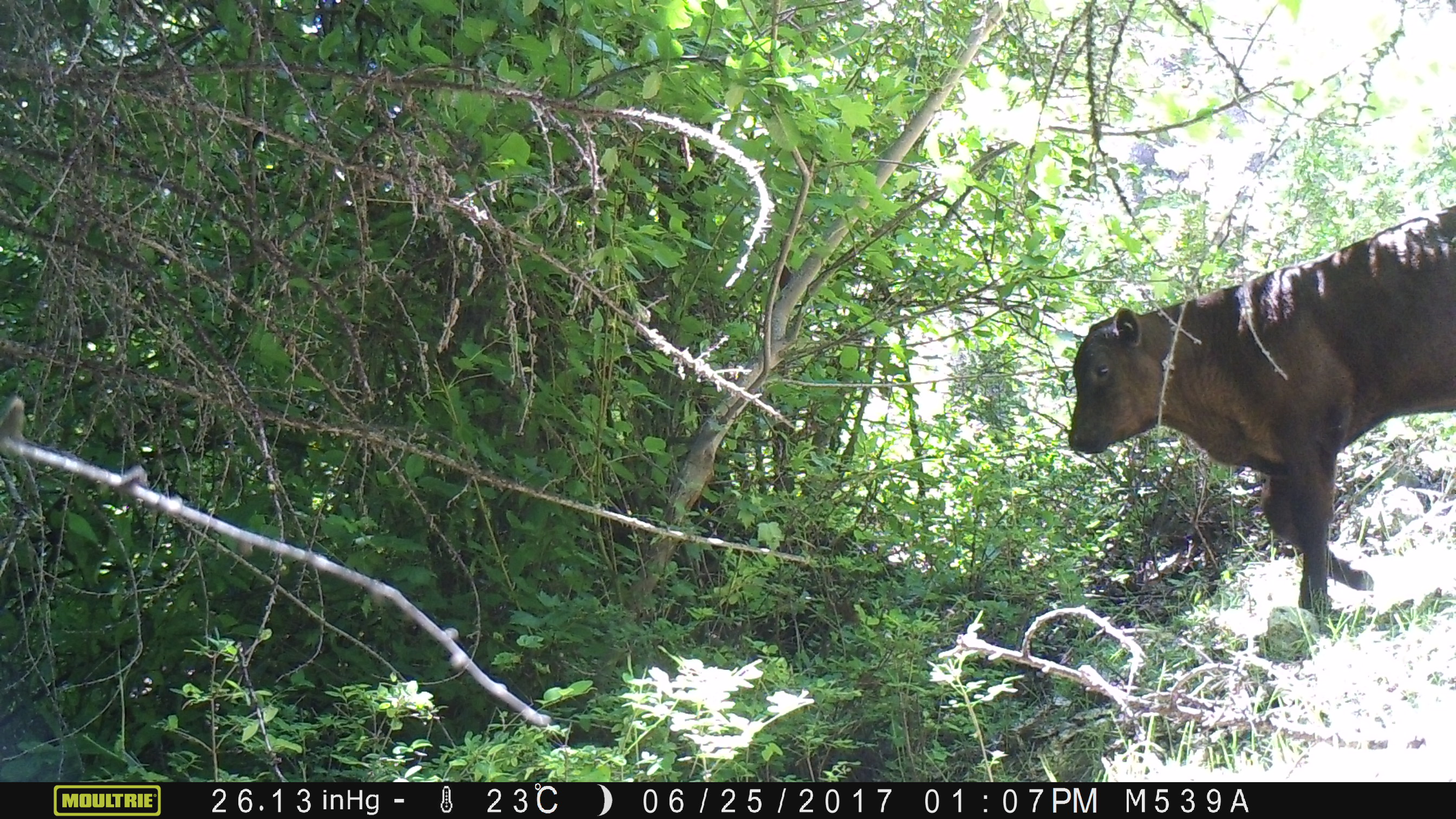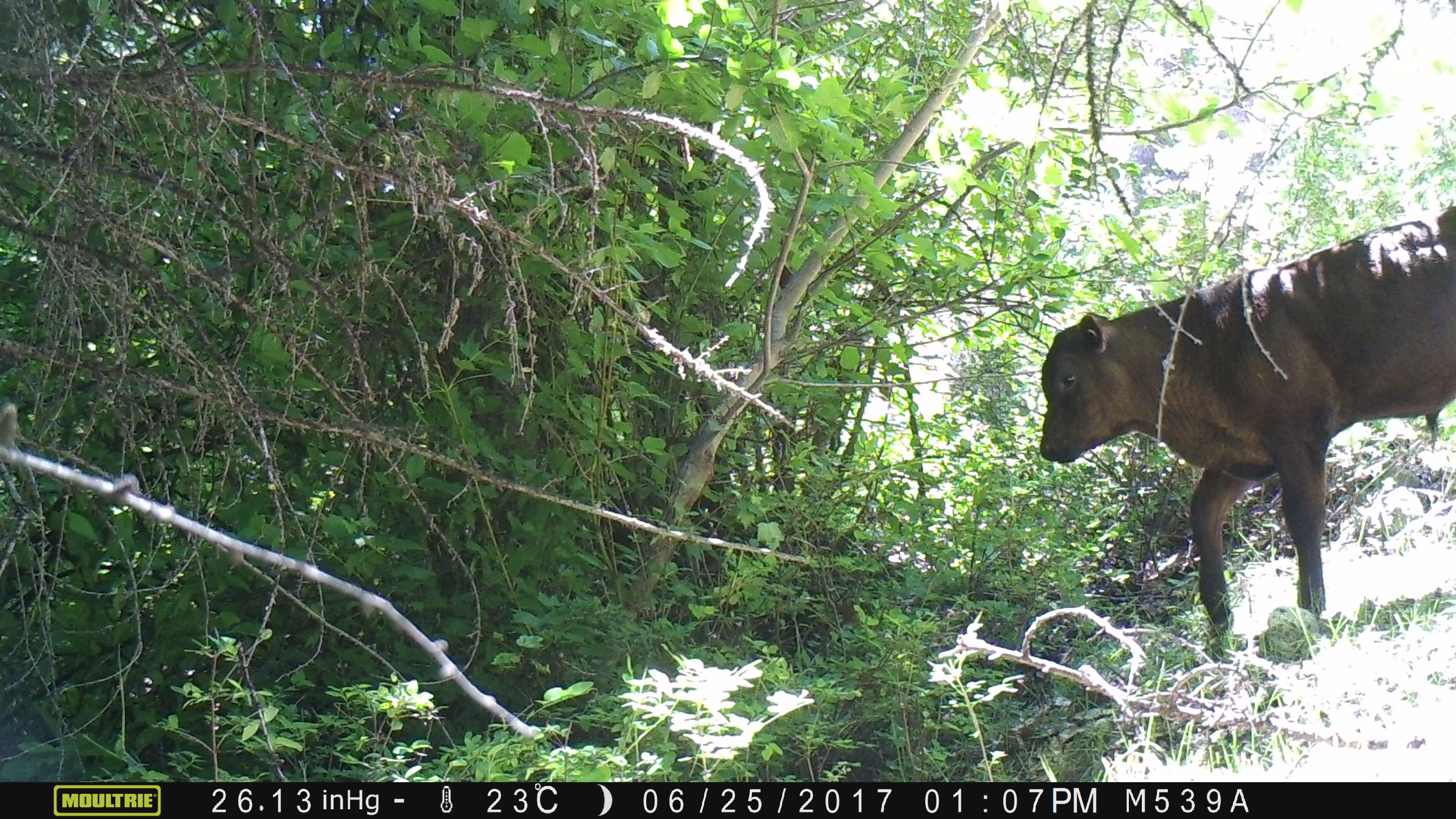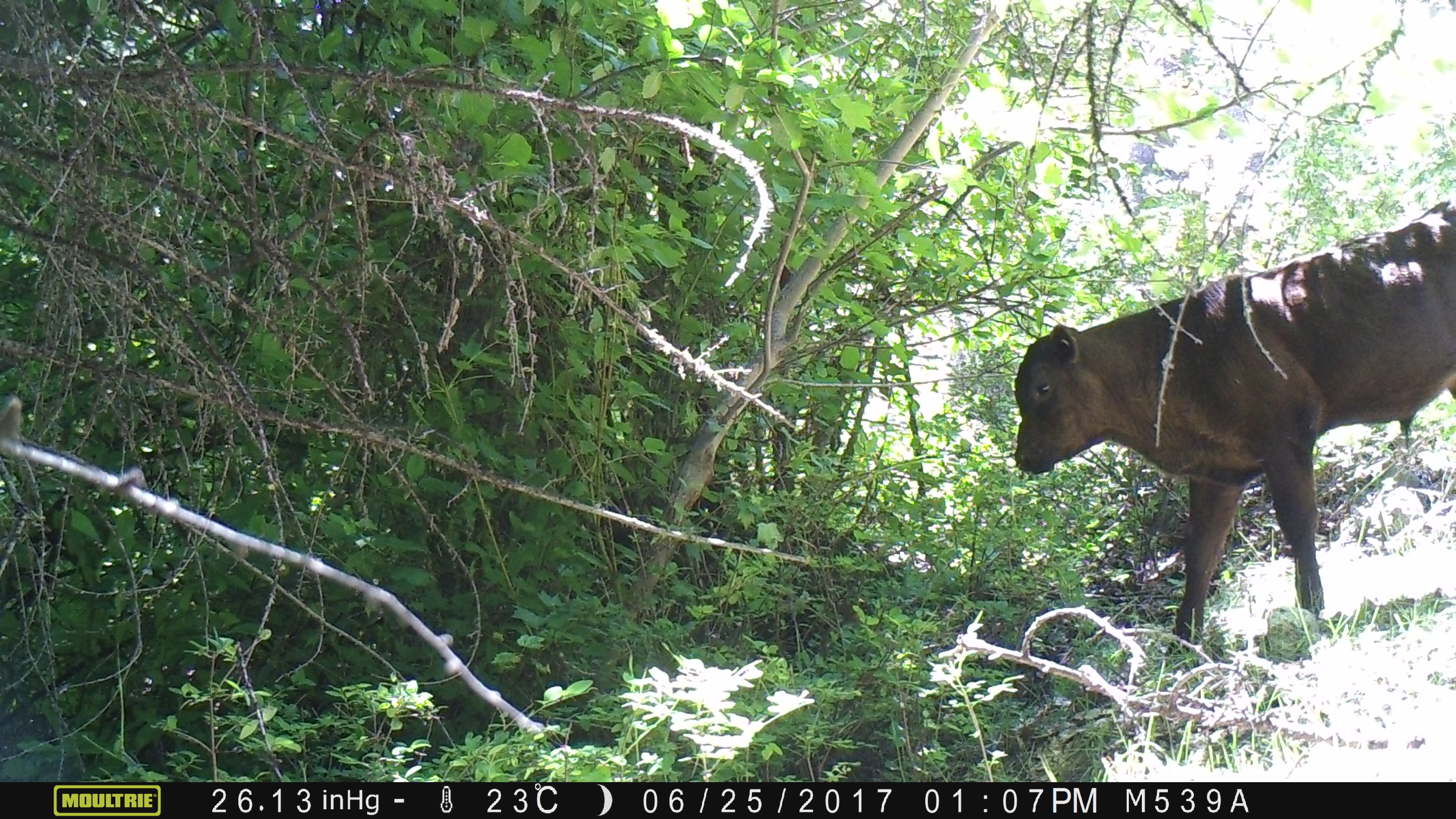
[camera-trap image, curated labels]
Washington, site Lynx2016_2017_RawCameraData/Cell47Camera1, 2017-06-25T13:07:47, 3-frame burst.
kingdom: Animalia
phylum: Chordata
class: Mammalia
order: Artiodactyla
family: Bovidae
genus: Bos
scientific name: Bos taurus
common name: domestic cattle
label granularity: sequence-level